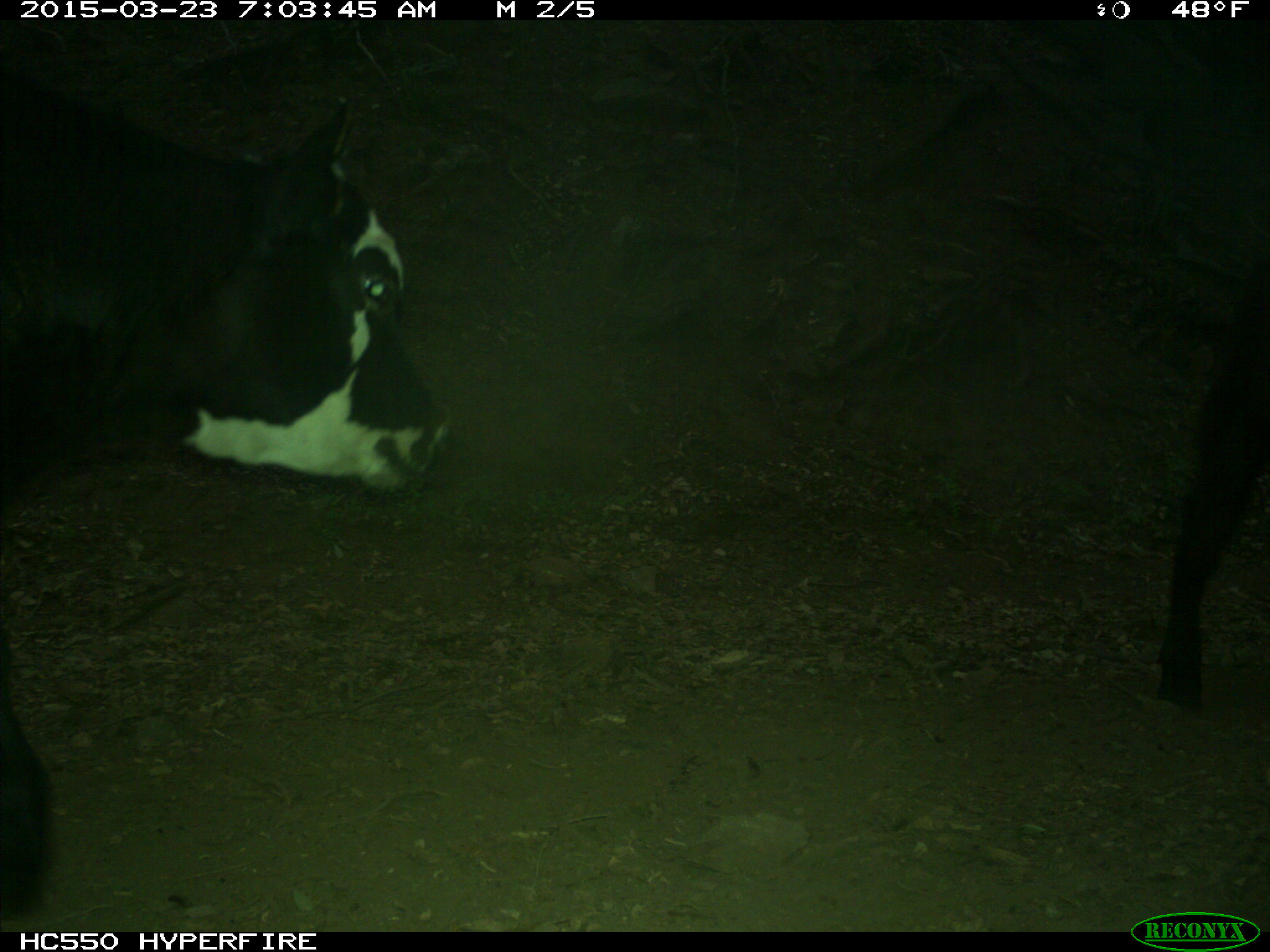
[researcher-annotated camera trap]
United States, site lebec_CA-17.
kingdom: Animalia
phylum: Chordata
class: Mammalia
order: Artiodactyla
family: Bovidae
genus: Bos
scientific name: Bos taurus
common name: domestic cow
Bos taurus (domestic cow).